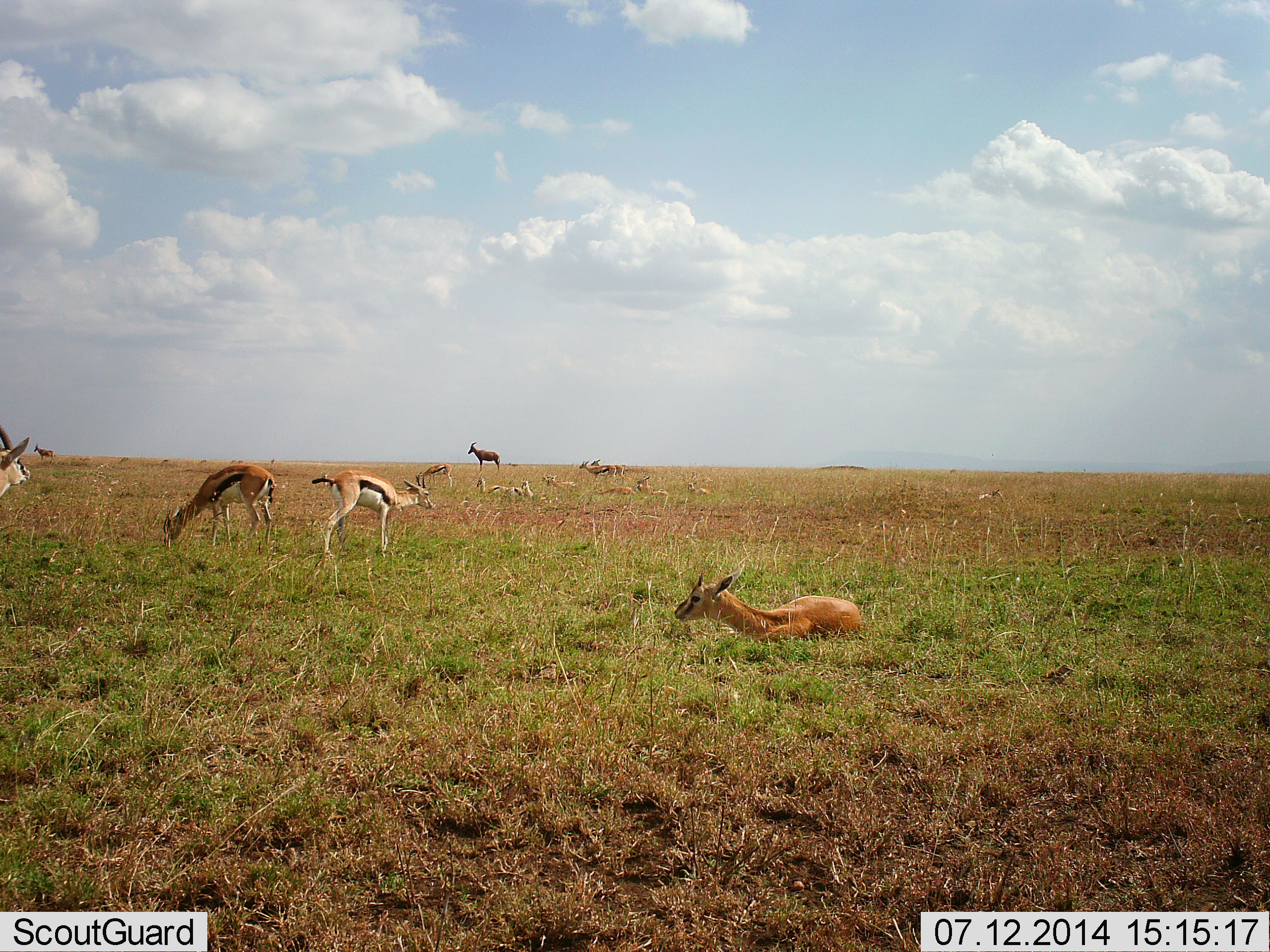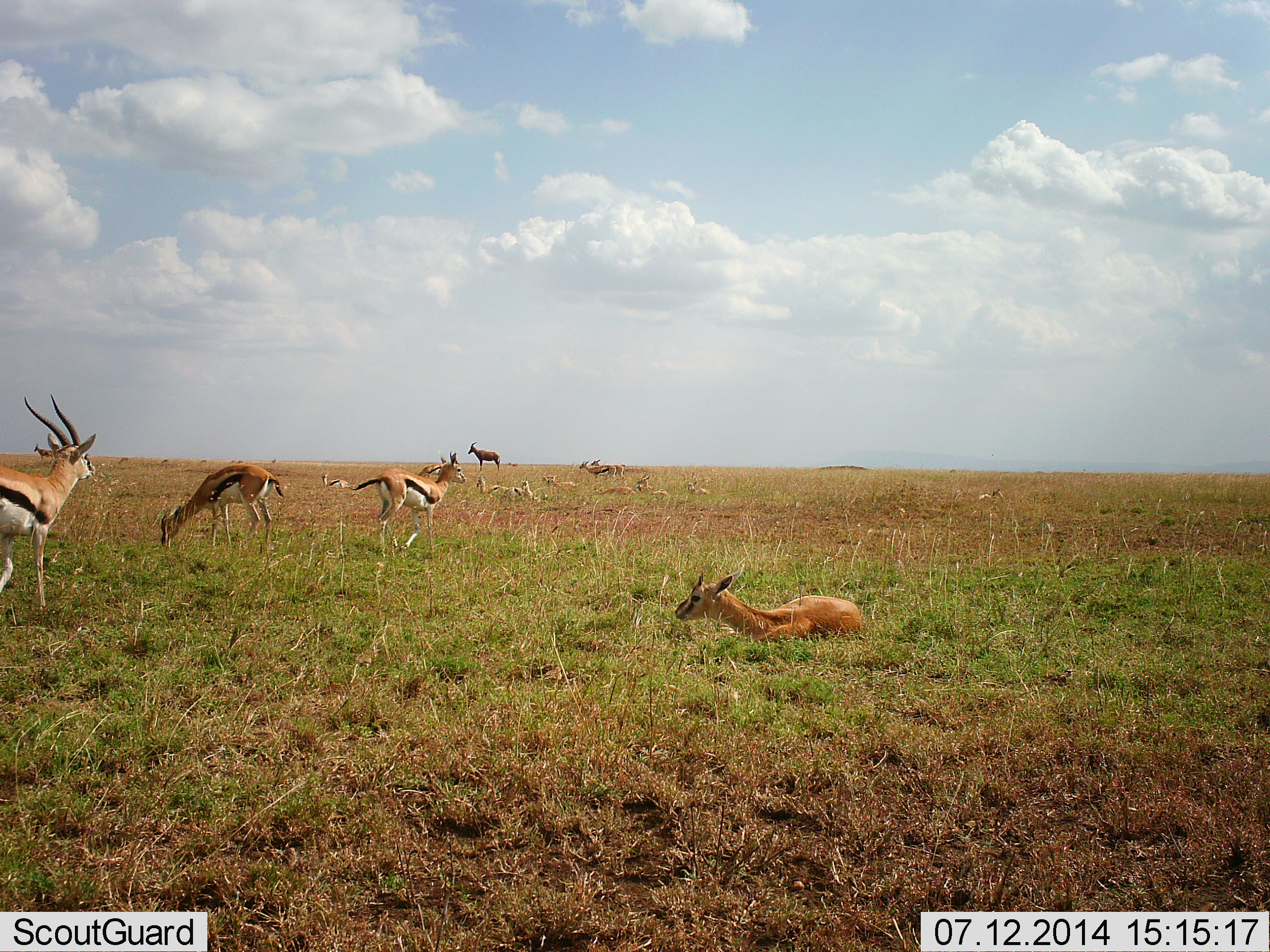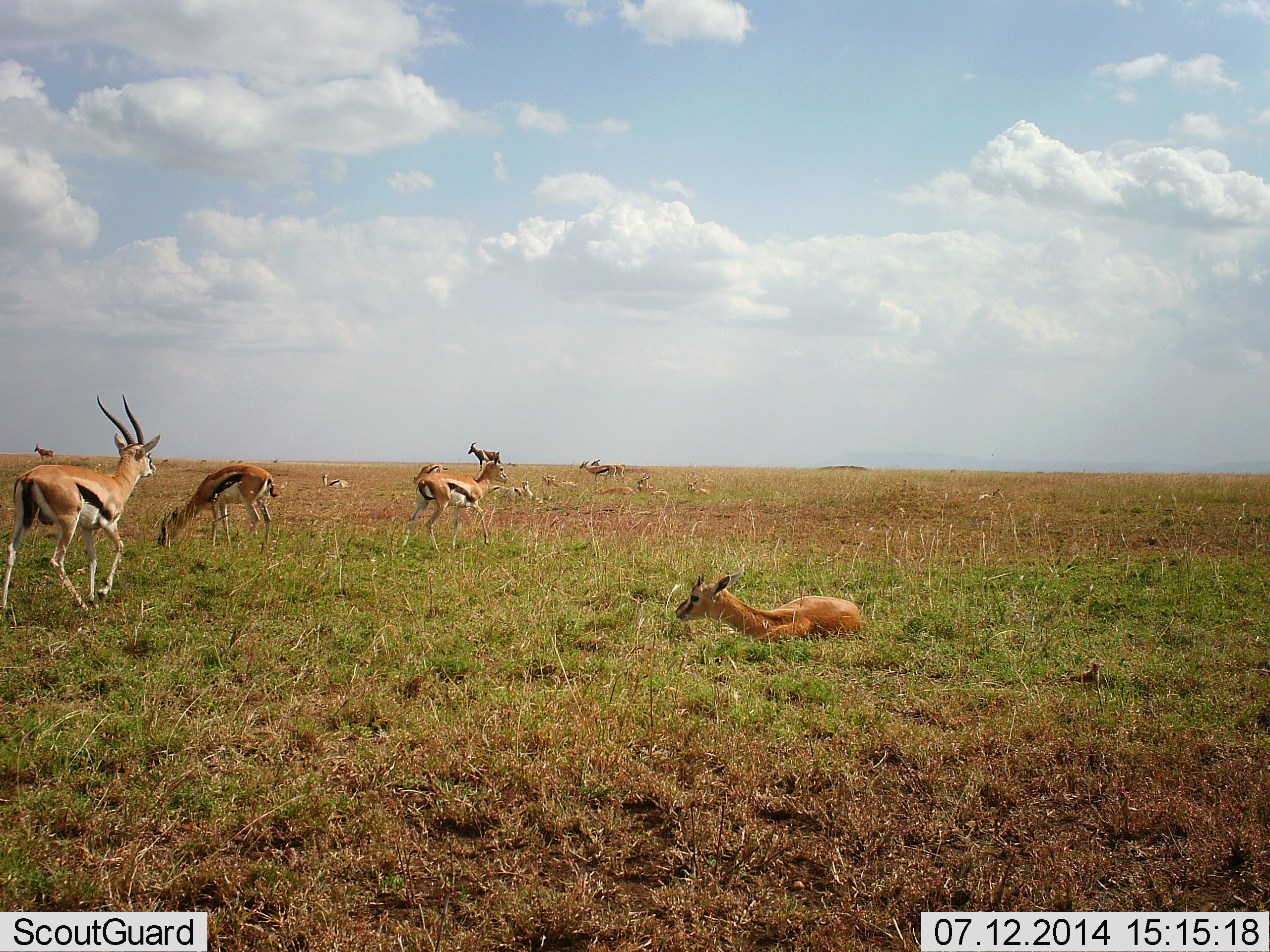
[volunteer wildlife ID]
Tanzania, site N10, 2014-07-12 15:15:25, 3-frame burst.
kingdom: Animalia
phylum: Chordata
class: Mammalia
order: Artiodactyla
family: Bovidae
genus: Eudorcas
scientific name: Eudorcas thomsonii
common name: thomson's gazelle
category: gazellethomsons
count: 8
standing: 57%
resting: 81%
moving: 76%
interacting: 5%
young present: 10%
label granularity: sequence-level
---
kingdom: Animalia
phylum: Chordata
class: Mammalia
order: Artiodactyla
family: Bovidae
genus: Damaliscus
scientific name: Damaliscus lunatus jimela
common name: topi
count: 2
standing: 100%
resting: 0%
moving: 0%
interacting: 0%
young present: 0%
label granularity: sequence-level